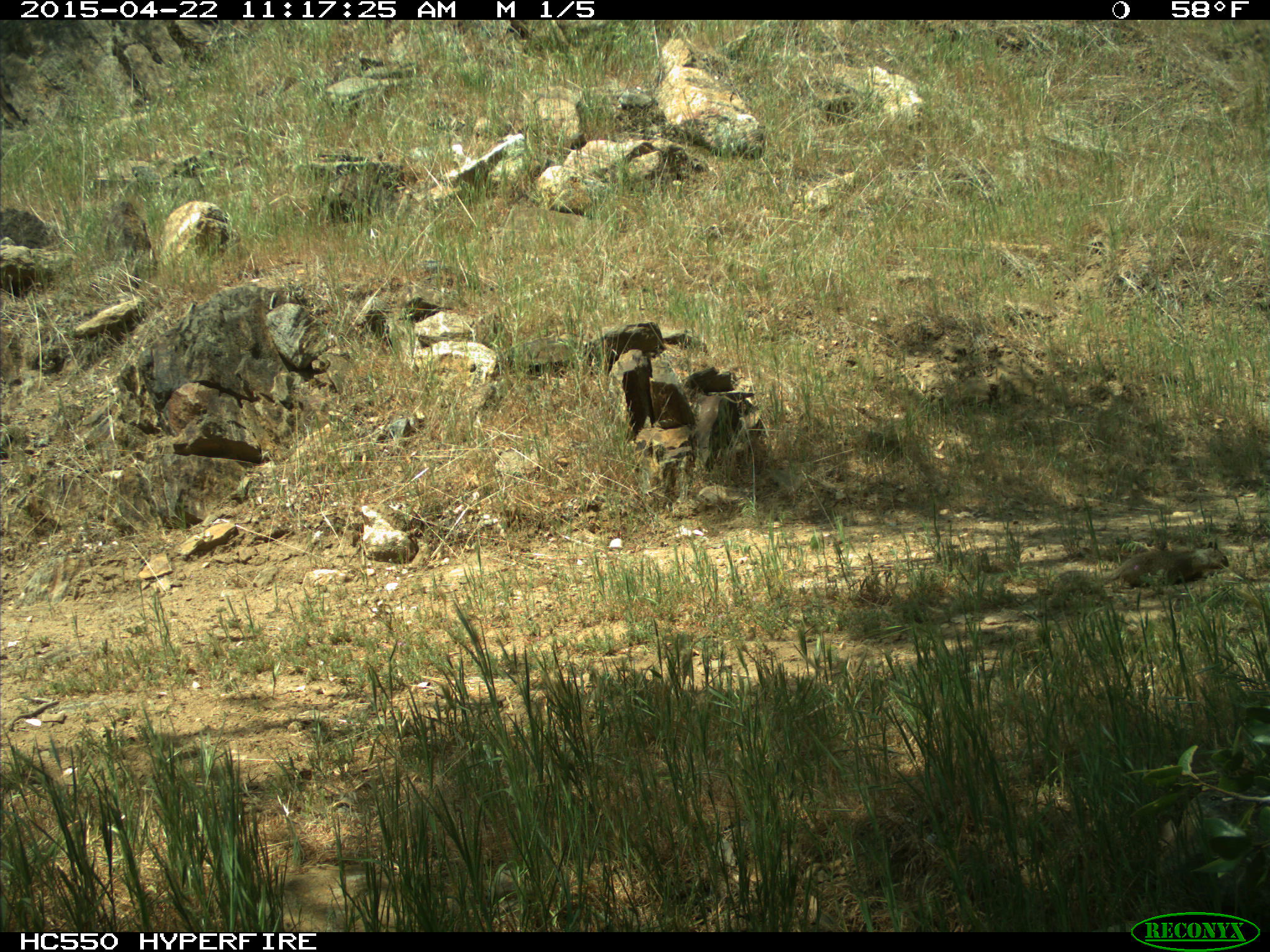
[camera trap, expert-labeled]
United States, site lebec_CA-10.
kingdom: Animalia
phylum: Chordata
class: Mammalia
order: Rodentia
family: Sciuridae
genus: Otospermophilus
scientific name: Otospermophilus beecheyi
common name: california ground squirrel